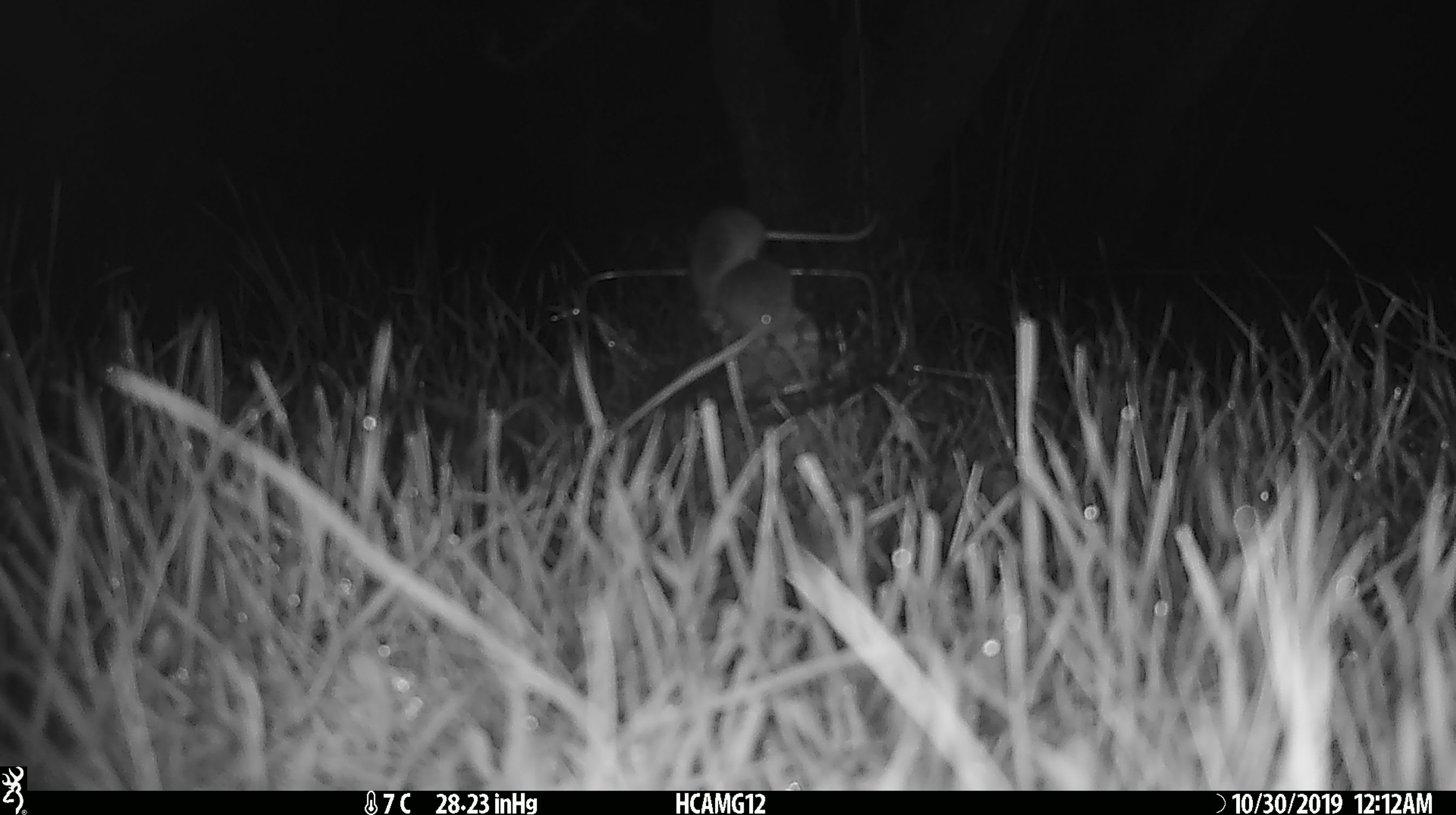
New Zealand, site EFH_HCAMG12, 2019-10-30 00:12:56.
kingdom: Animalia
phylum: Chordata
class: Mammalia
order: Rodentia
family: Muridae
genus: Mus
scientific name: Mus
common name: mouse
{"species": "mouse (Mus)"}